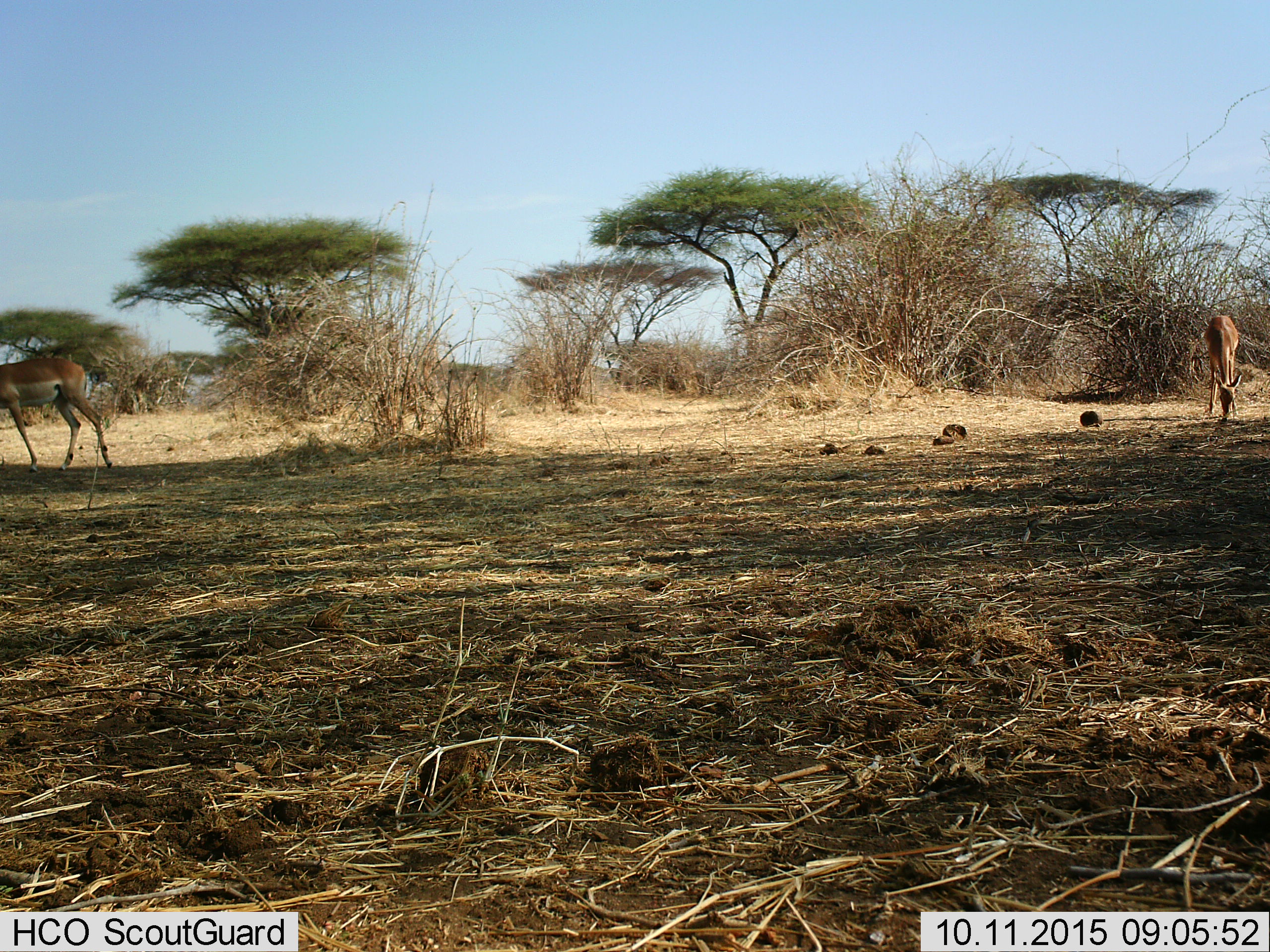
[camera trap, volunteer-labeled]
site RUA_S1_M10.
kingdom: Animalia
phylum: Chordata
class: Mammalia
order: Artiodactyla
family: Bovidae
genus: Aepyceros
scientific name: Aepyceros melampus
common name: impala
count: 2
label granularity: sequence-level